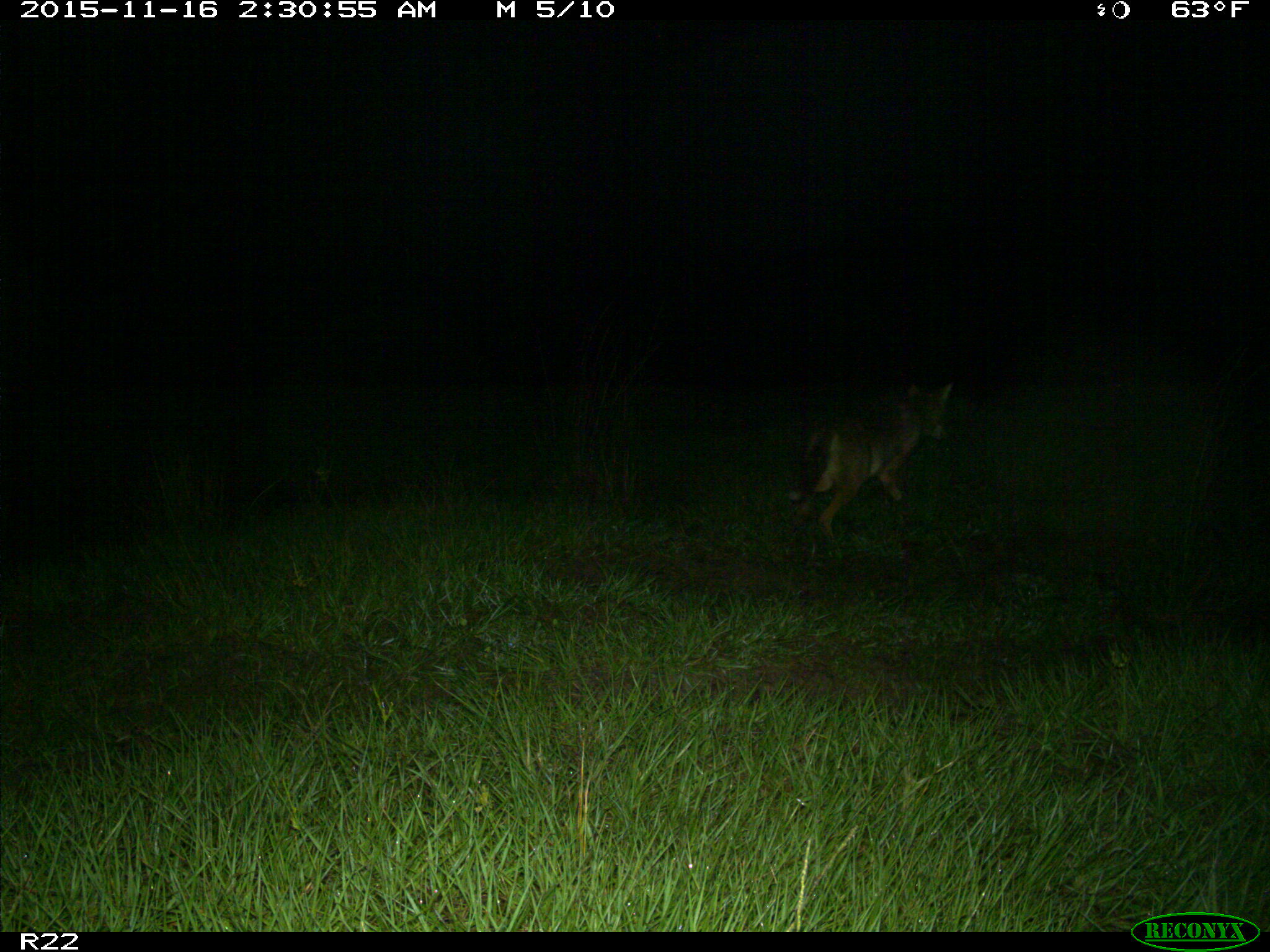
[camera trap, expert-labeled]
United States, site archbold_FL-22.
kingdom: Animalia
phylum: Chordata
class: Mammalia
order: Carnivora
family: Canidae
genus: Canis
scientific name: Canis latrans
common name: coyote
Canis latrans (coyote).